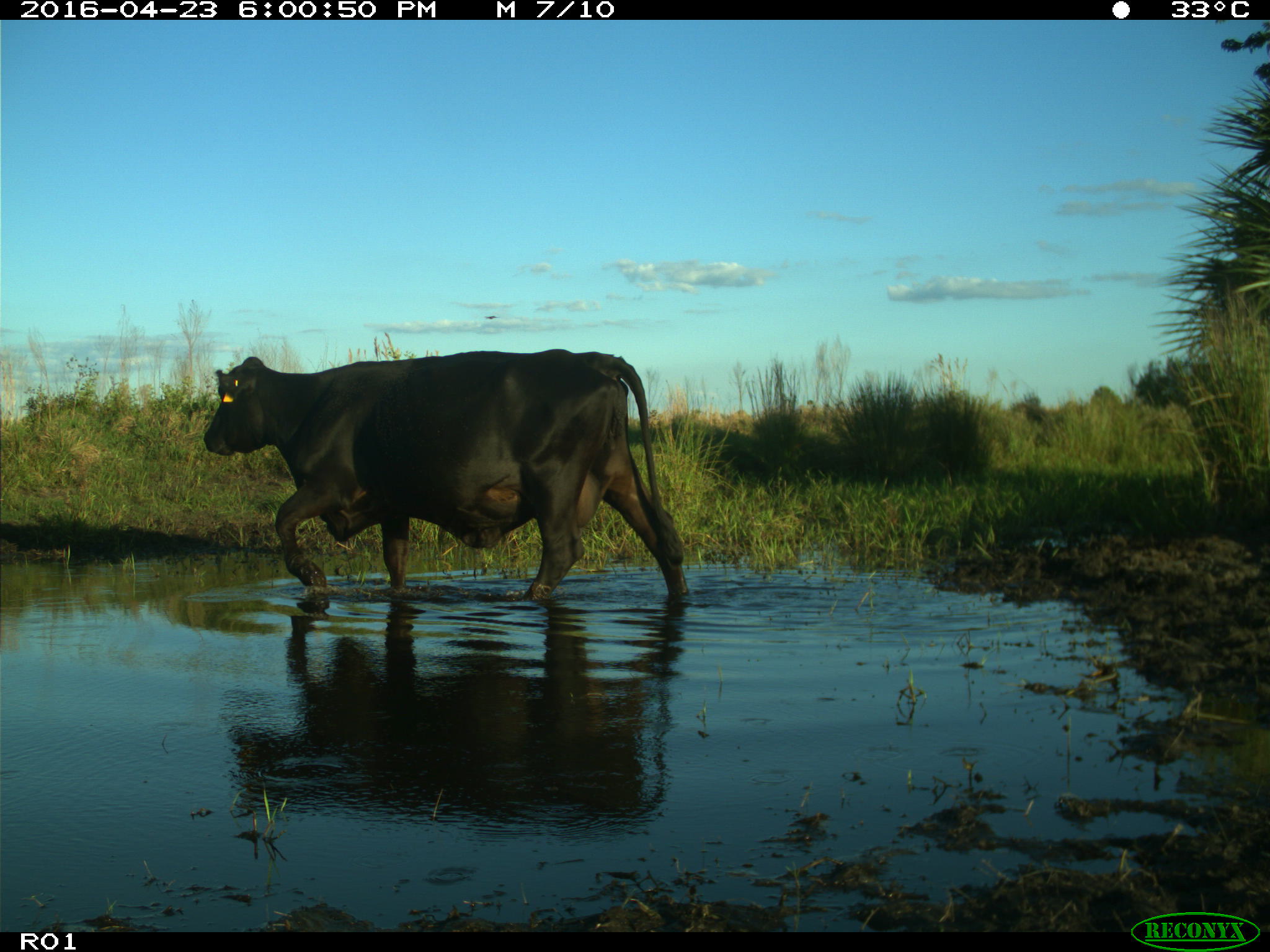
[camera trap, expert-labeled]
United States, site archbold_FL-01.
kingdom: Animalia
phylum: Chordata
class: Mammalia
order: Artiodactyla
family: Bovidae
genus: Bos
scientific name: Bos taurus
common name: domestic cow